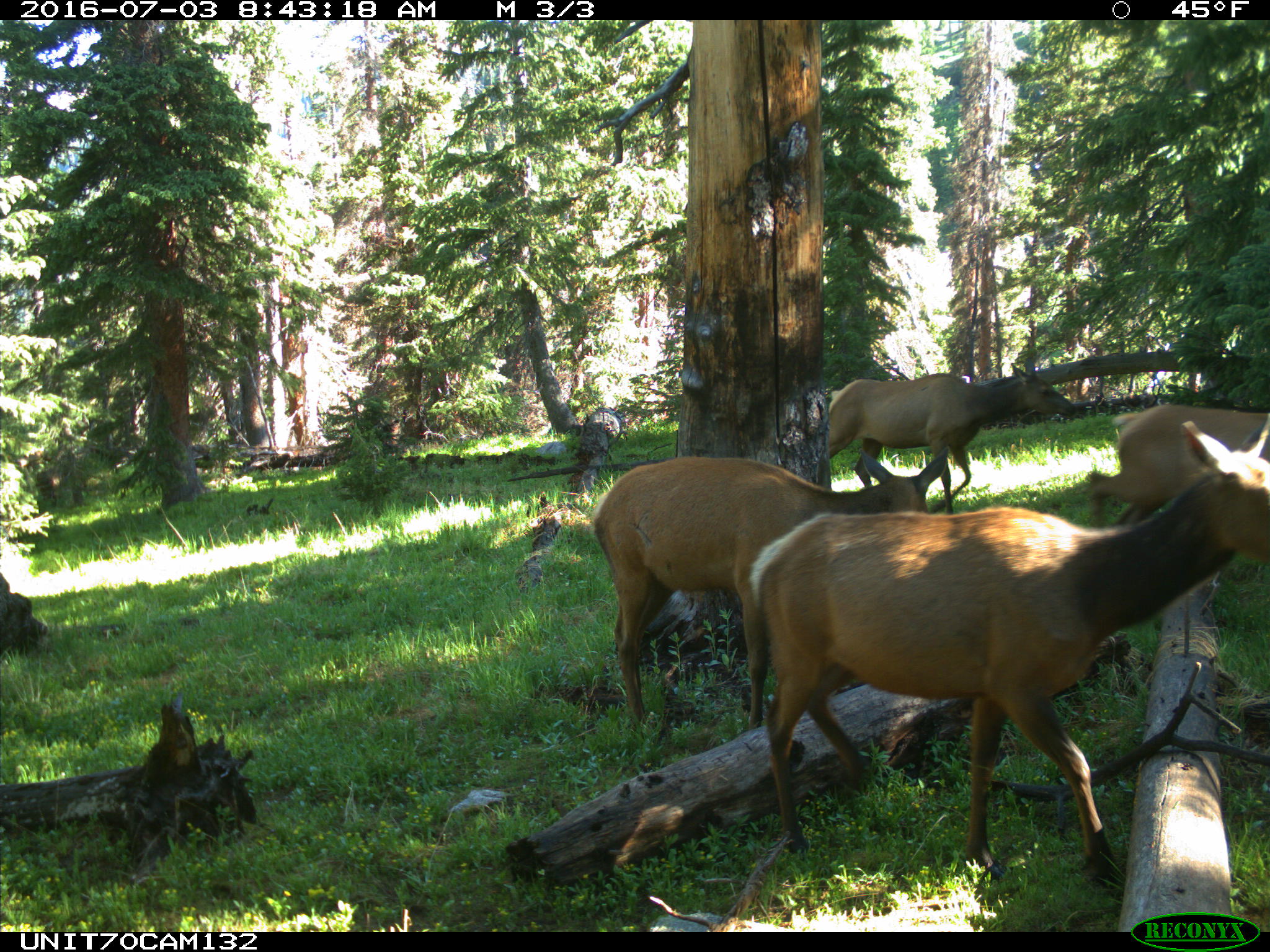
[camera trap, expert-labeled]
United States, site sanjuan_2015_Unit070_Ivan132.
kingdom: Animalia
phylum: Chordata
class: Mammalia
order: Artiodactyla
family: Cervidae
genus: Cervus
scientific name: Cervus elaphus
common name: red deer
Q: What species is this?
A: Cervus elaphus (red deer).